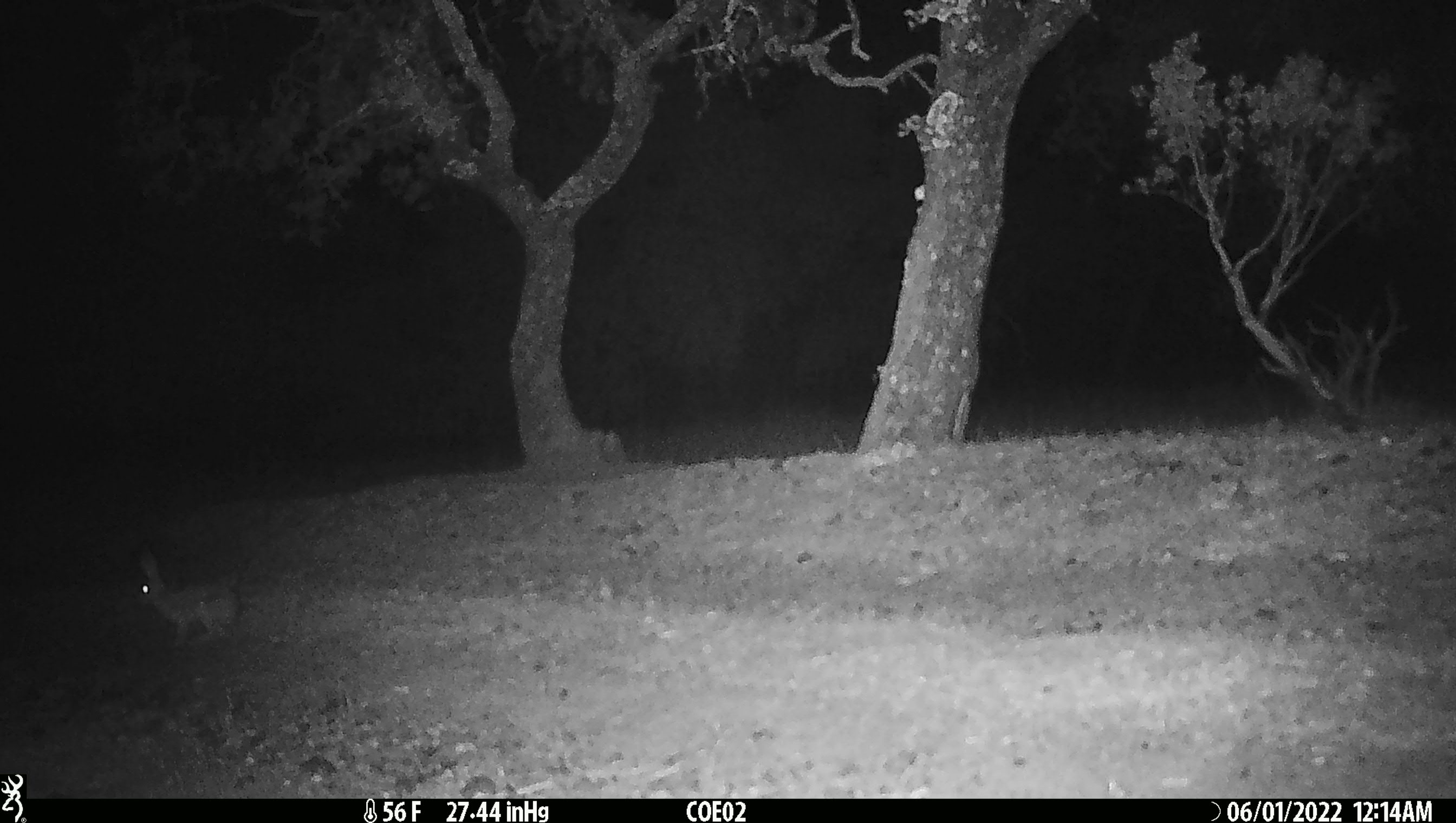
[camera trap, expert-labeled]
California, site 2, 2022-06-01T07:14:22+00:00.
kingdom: Animalia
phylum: Chordata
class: Mammalia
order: Lagomorpha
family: Leporidae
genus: Lepus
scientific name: Lepus californicus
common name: black-tailed jackrabbit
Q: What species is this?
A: Black-tailed jackrabbit (Lepus californicus).